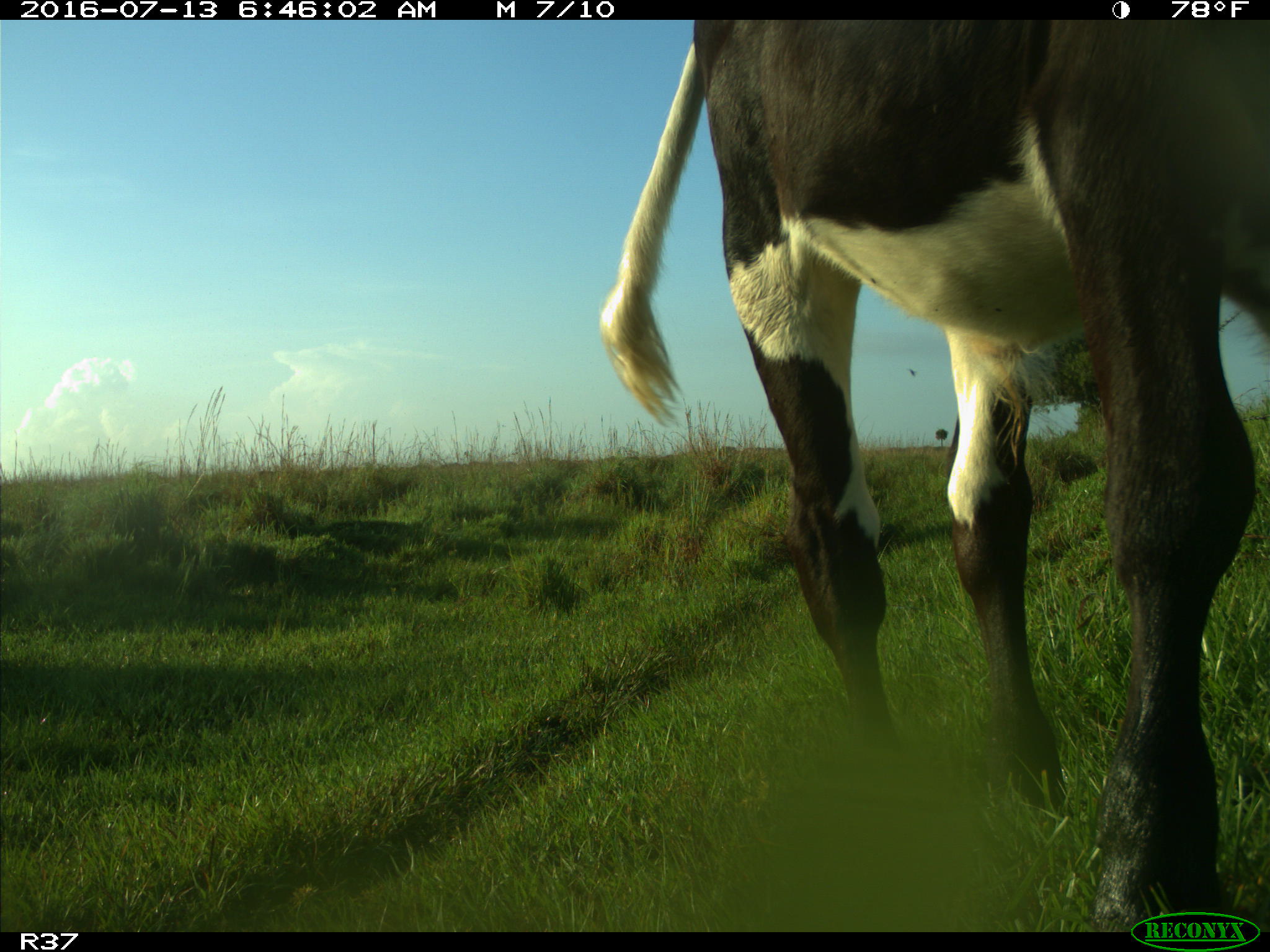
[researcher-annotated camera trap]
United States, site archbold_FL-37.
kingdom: Animalia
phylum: Chordata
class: Mammalia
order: Artiodactyla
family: Bovidae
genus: Bos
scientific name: Bos taurus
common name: domestic cow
Bos taurus (domestic cow).